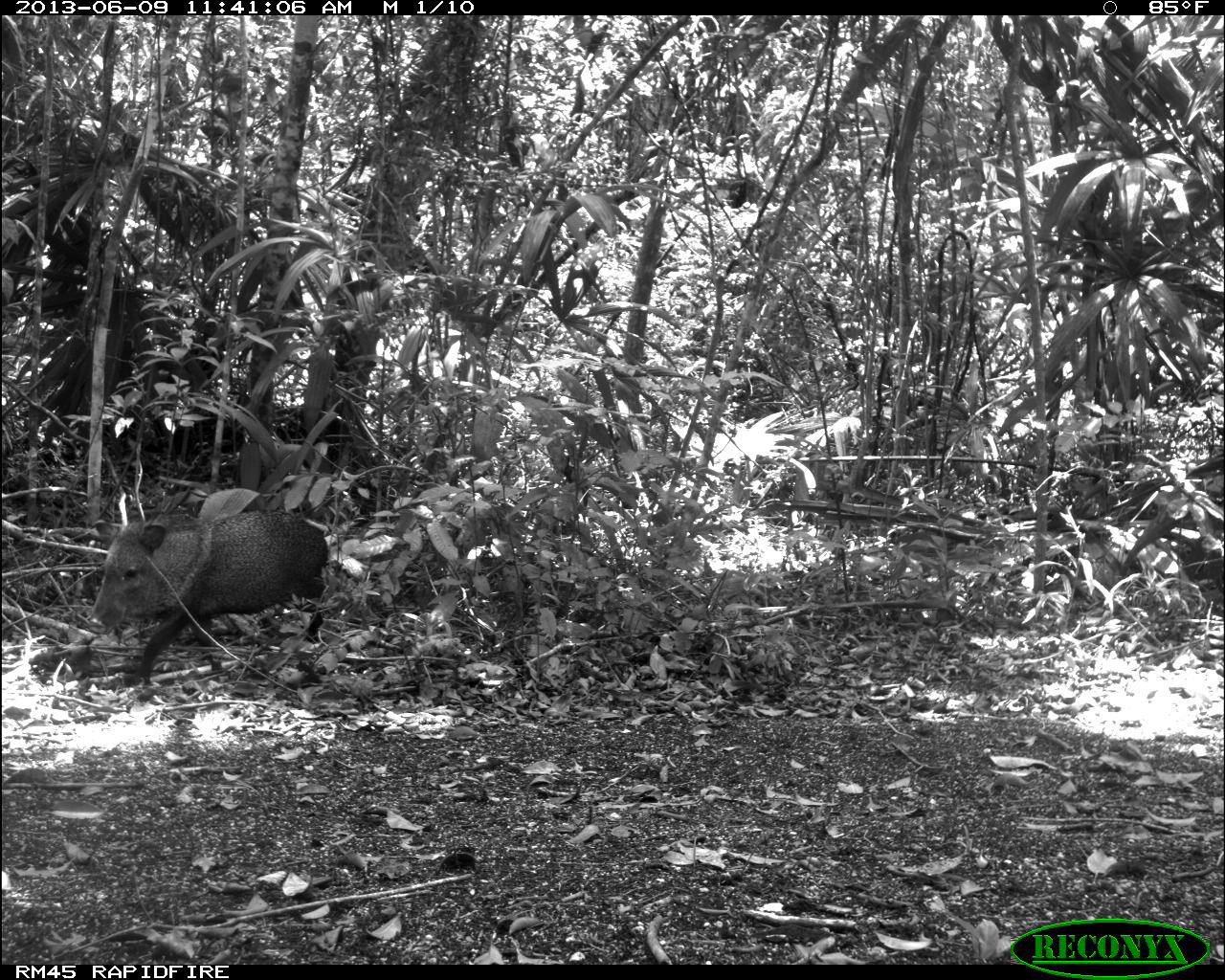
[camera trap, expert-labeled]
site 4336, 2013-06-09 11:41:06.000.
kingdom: Animalia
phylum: Chordata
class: Mammalia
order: Artiodactyla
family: Tayassuidae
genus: Pecari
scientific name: Pecari tajacu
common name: collared peccary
Pecari tajacu (collared peccary), count 2.